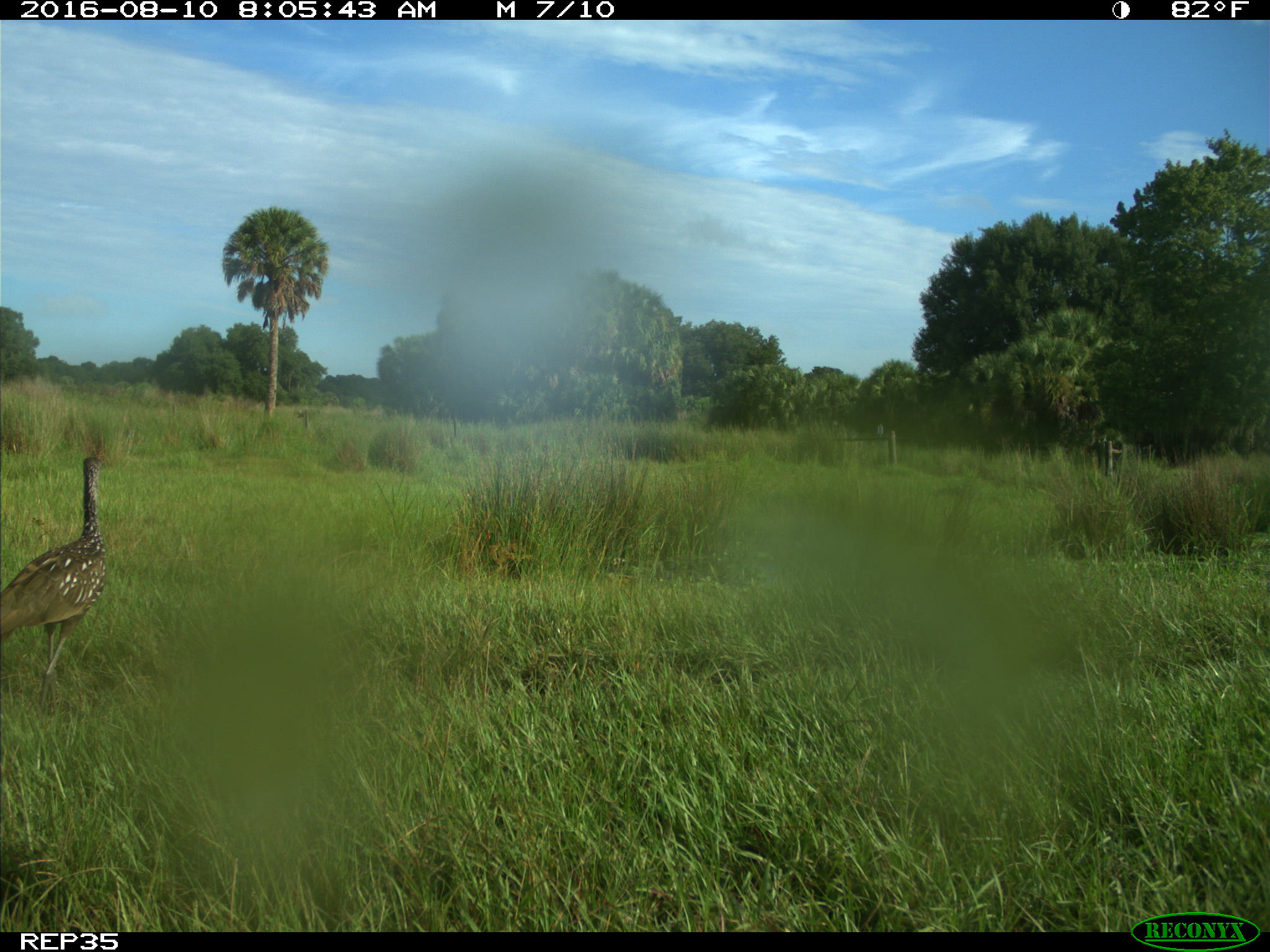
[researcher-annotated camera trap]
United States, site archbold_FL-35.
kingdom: Animalia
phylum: Chordata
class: Aves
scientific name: Aves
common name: birds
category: unidentified bird